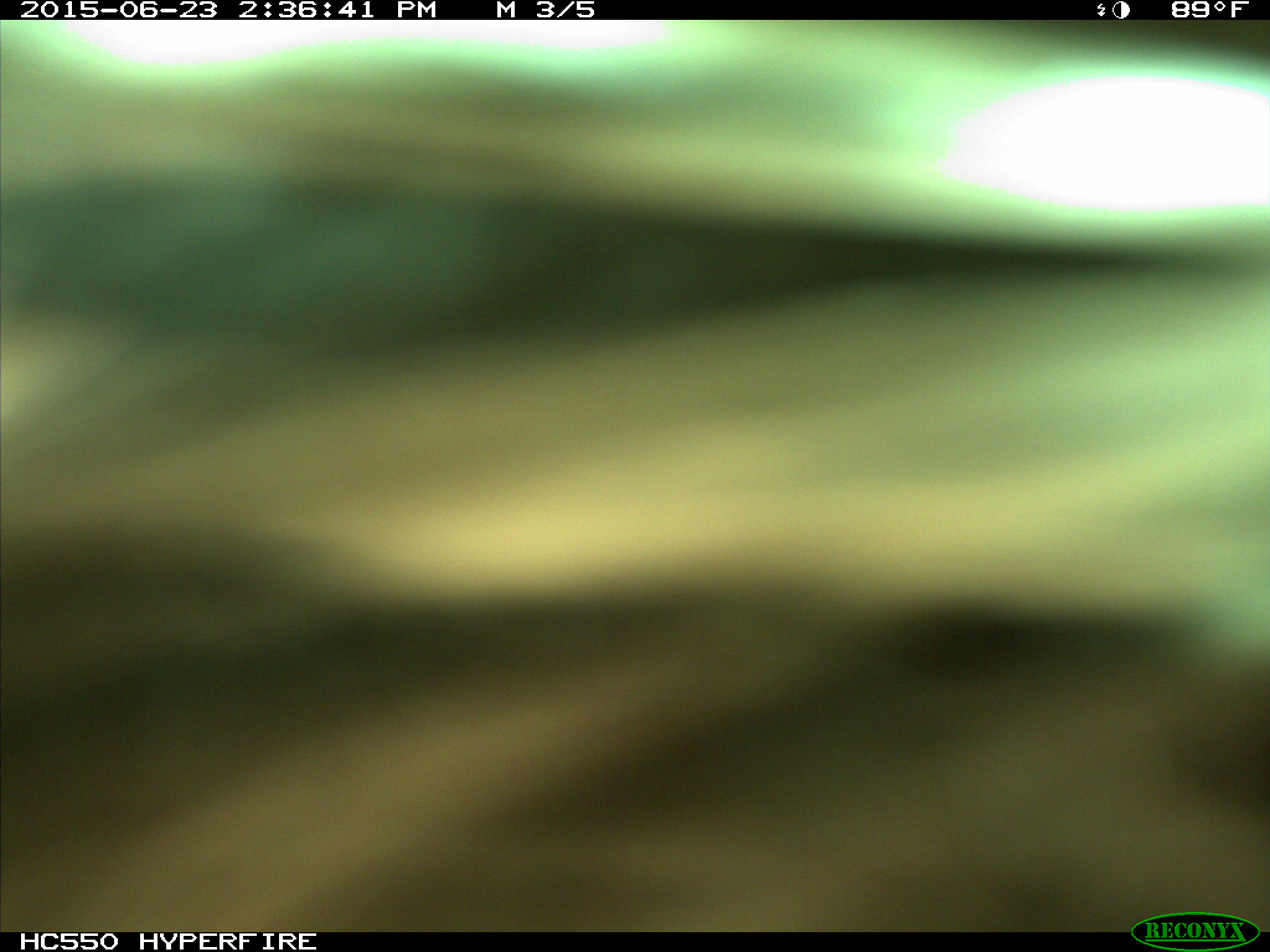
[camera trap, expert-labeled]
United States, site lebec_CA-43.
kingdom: Animalia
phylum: Chordata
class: Mammalia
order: Artiodactyla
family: Bovidae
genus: Bos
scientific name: Bos taurus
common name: domestic cow